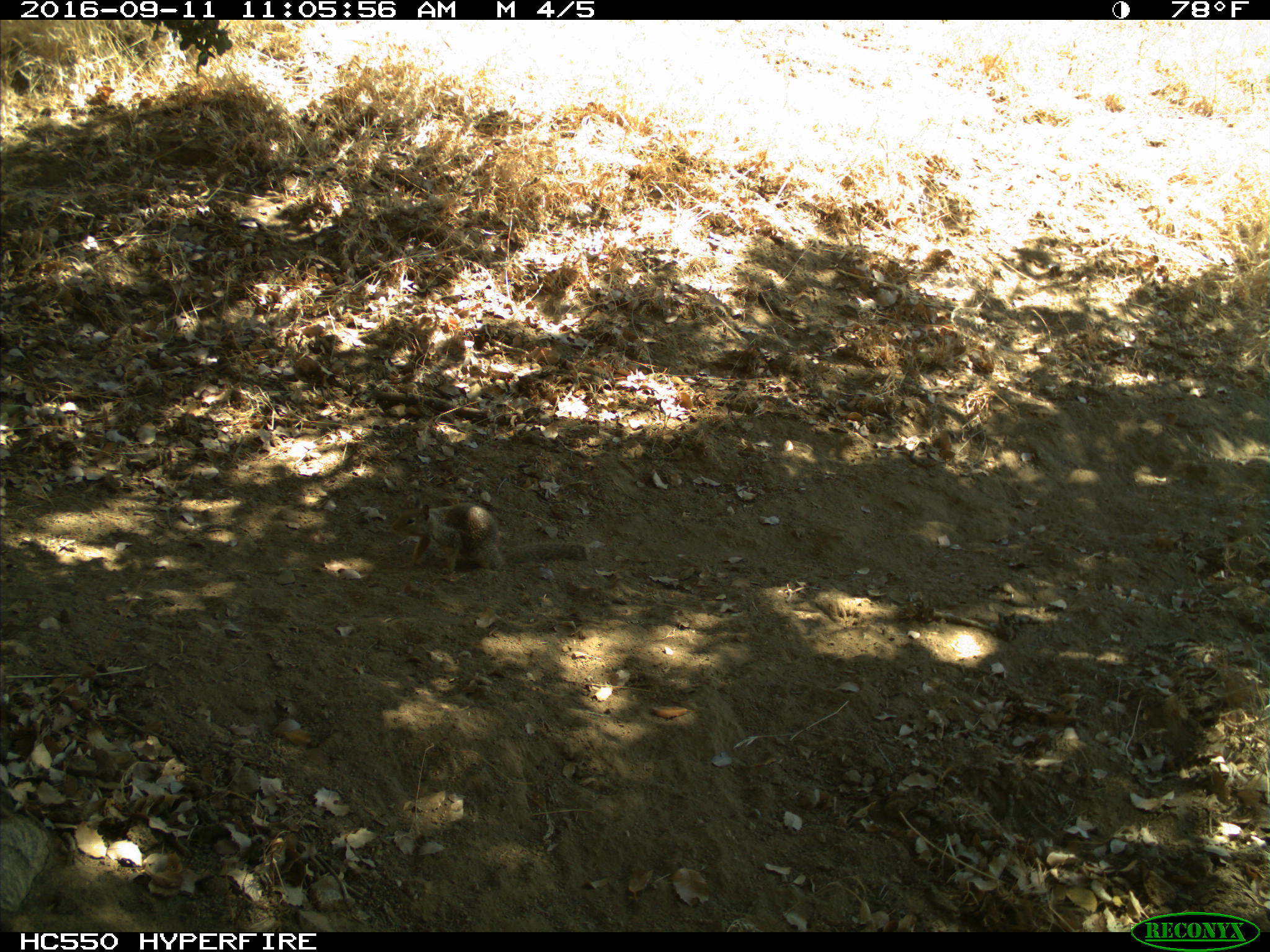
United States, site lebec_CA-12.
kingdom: Animalia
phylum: Chordata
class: Mammalia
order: Rodentia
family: Sciuridae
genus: Otospermophilus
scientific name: Otospermophilus beecheyi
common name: california ground squirrel